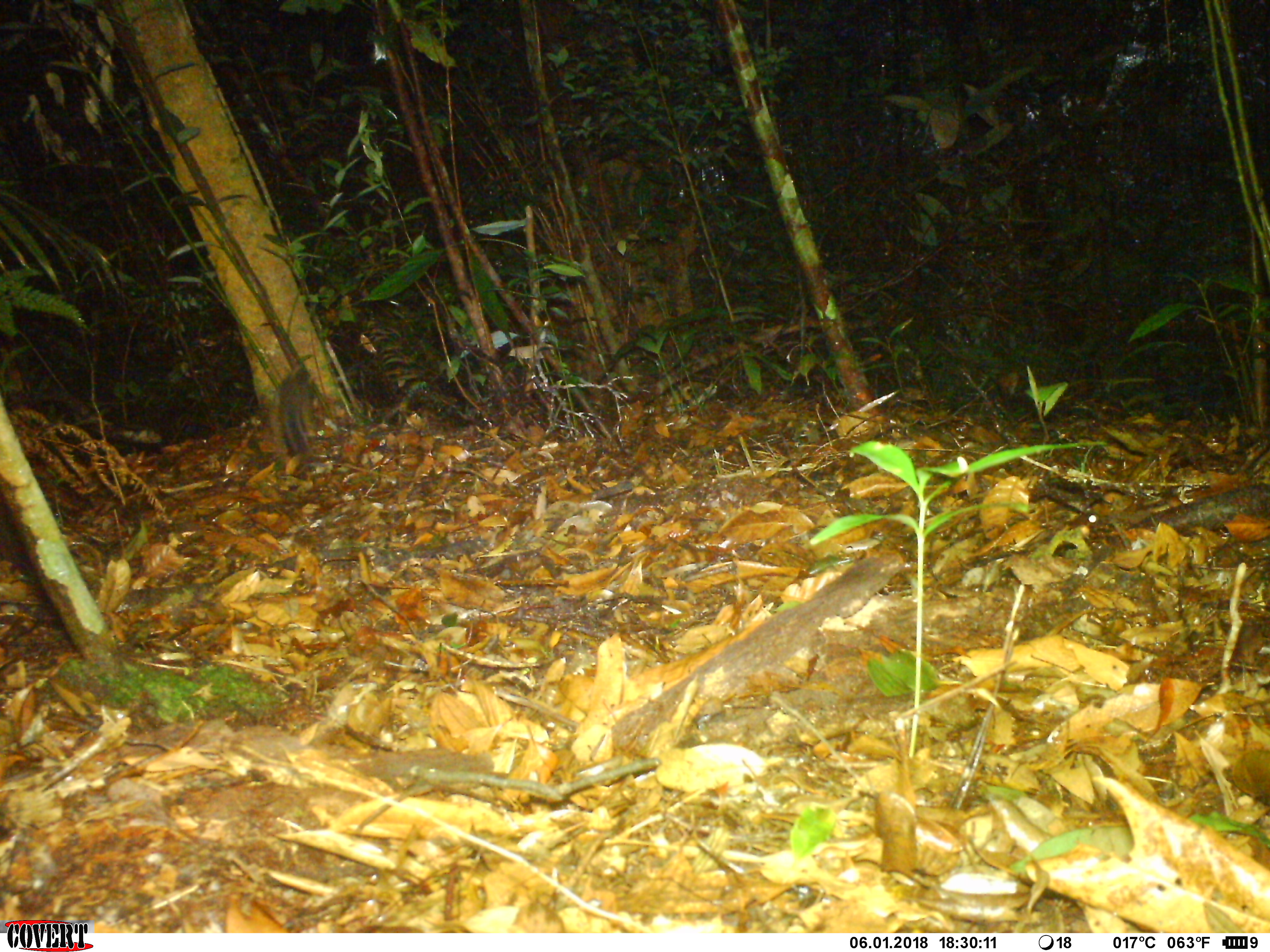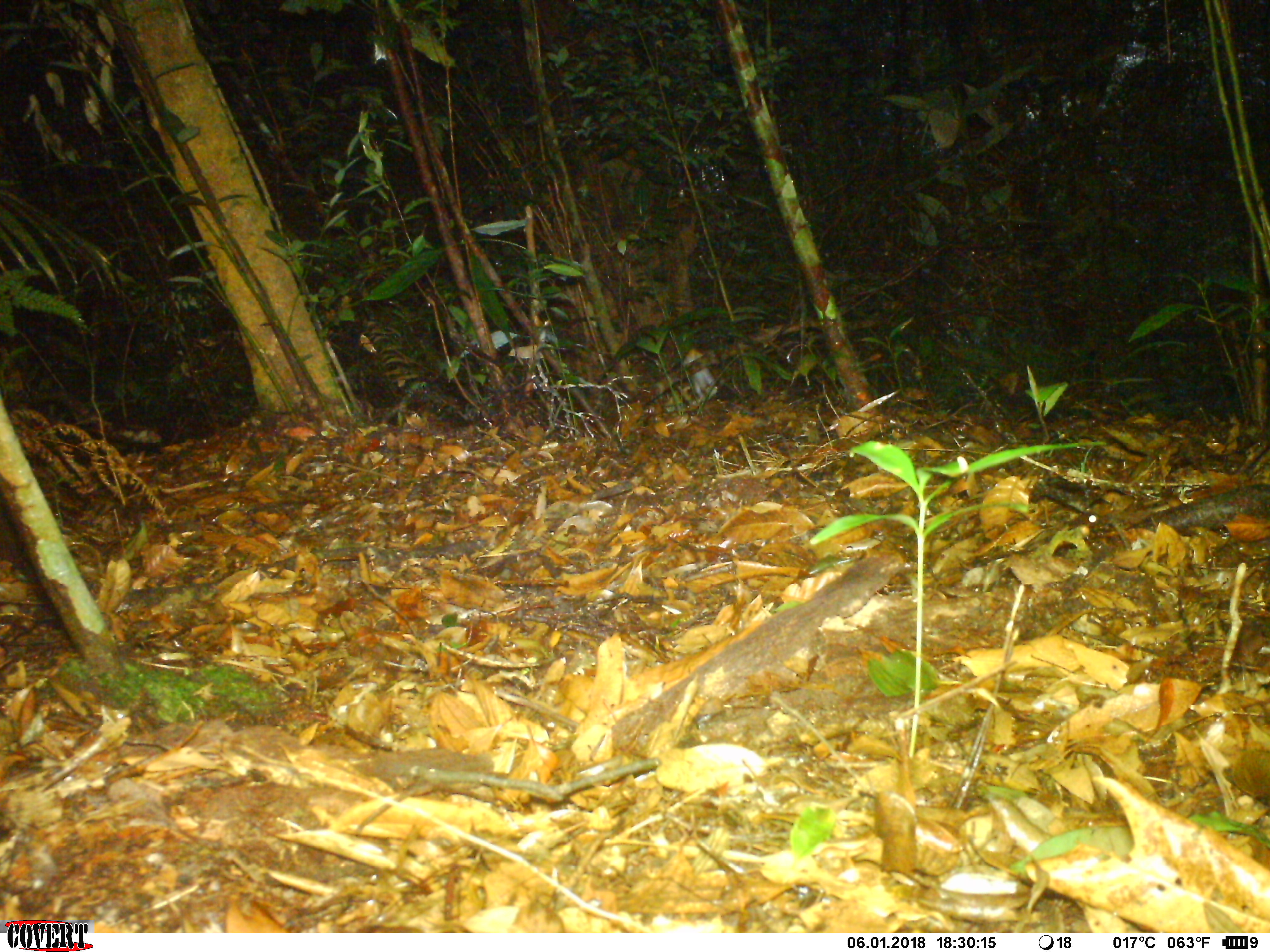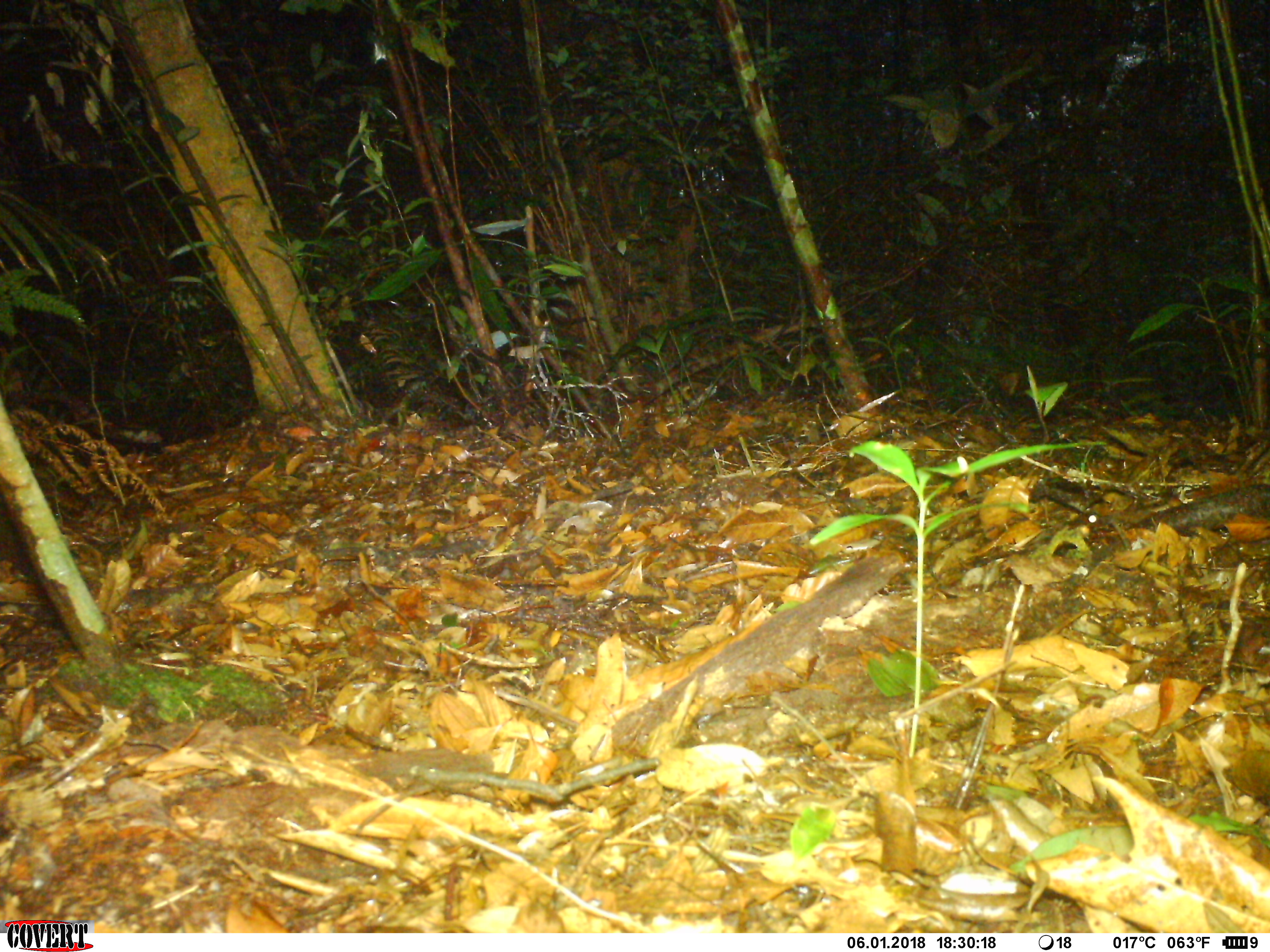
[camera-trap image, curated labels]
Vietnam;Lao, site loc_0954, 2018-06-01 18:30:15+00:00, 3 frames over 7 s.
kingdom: Animalia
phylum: Chordata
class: Mammalia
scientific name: Mammalia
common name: mammal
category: unidentified small mammal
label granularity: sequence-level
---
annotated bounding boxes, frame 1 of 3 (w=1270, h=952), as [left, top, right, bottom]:
unidentified small mammal: [271, 367, 313, 456]